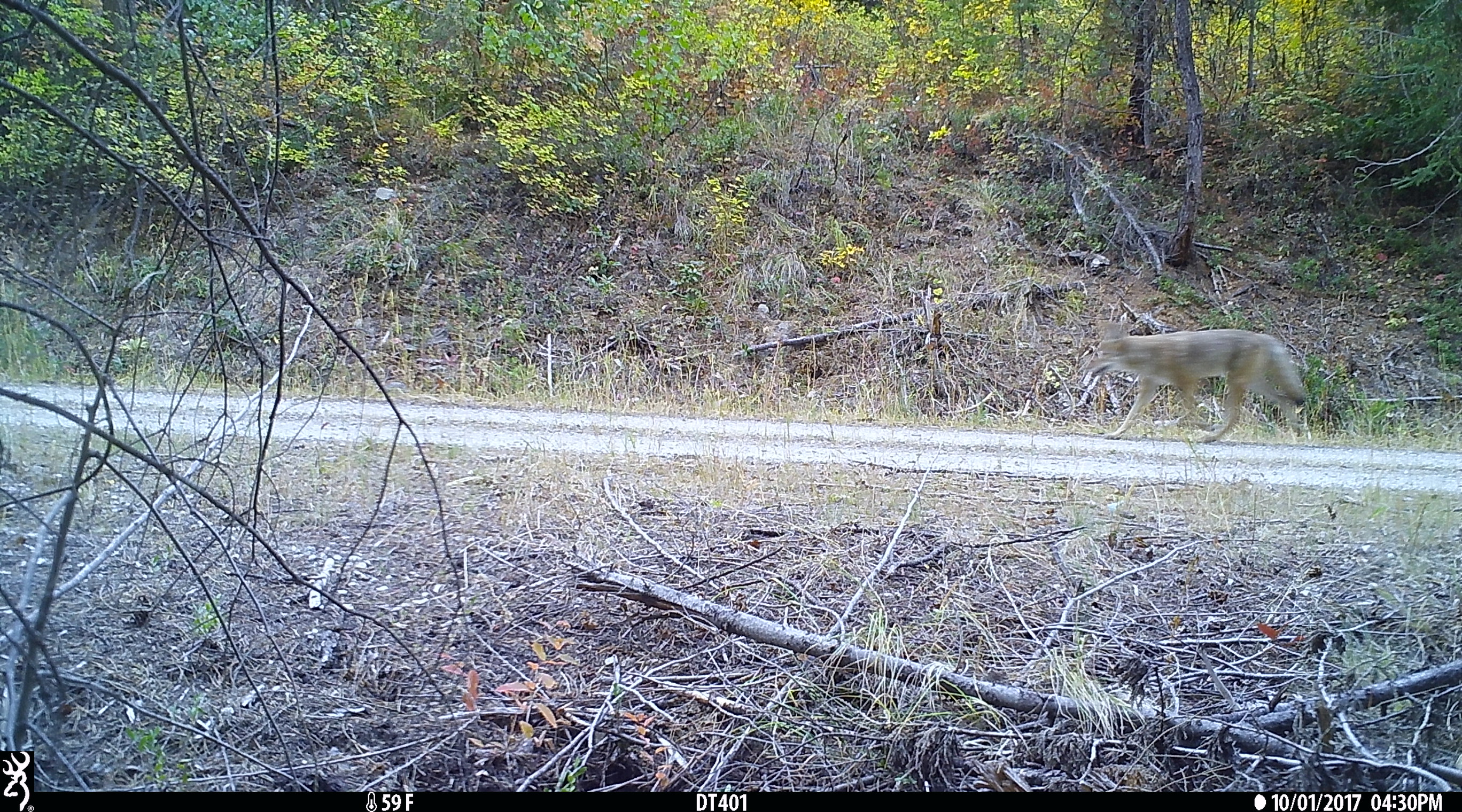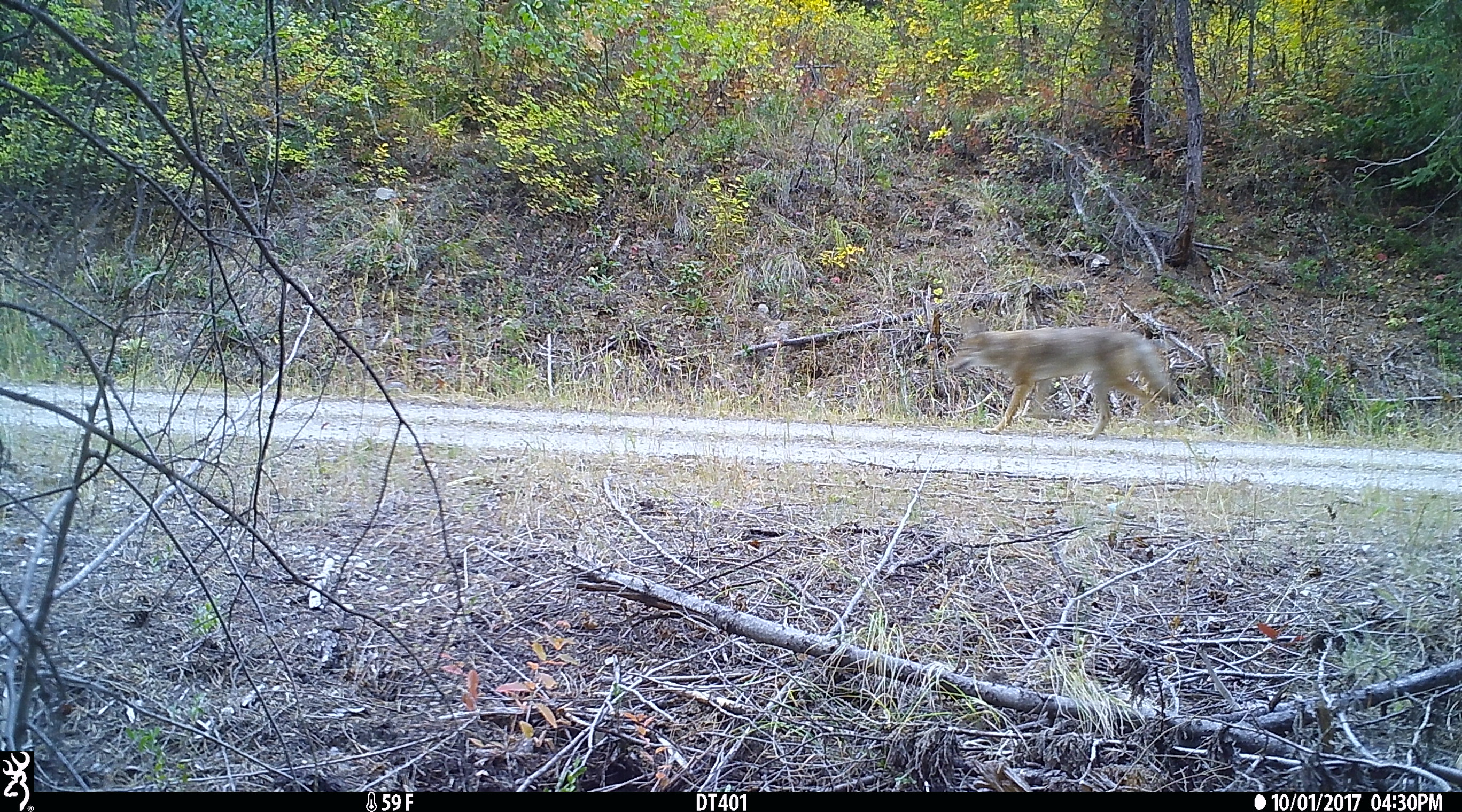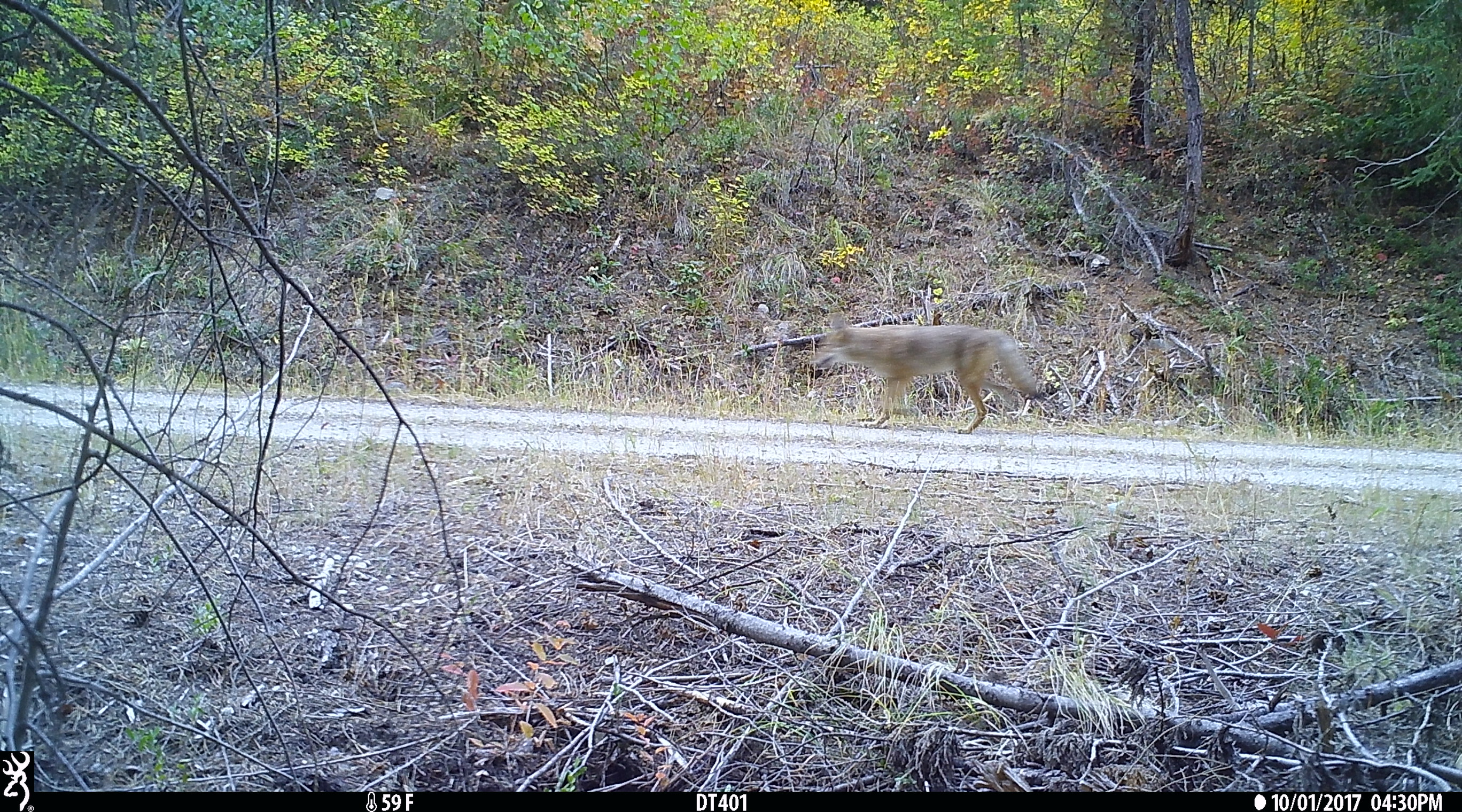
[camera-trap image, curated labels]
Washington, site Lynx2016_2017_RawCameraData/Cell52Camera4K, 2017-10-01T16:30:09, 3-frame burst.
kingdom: Animalia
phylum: Chordata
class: Mammalia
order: Carnivora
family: Canidae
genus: Canis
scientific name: Canis latrans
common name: coyote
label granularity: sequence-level